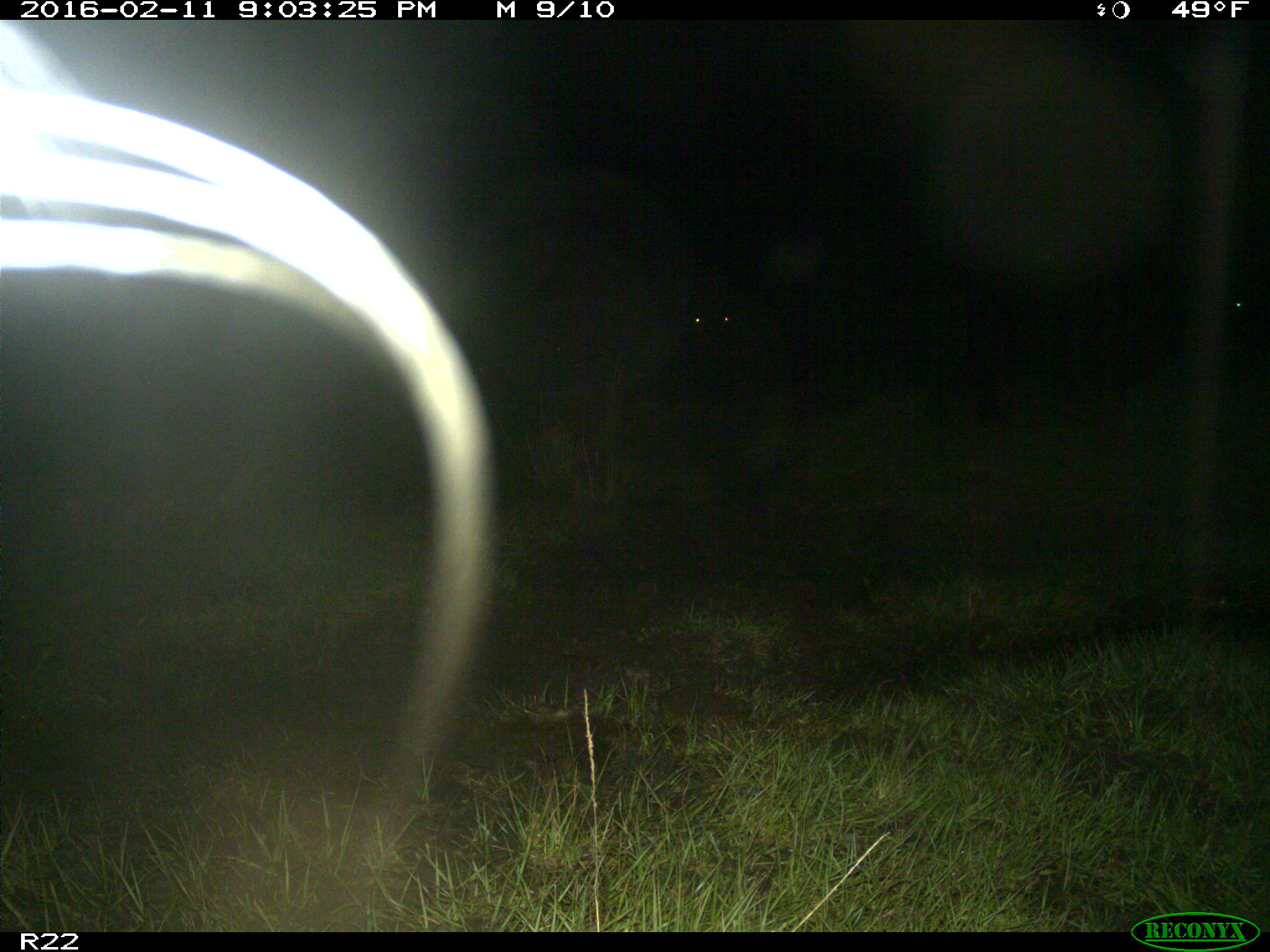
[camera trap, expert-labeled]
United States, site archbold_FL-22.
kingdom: Animalia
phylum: Chordata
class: Mammalia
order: Artiodactyla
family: Bovidae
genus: Bos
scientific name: Bos taurus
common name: domestic cow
Bos taurus (domestic cow).